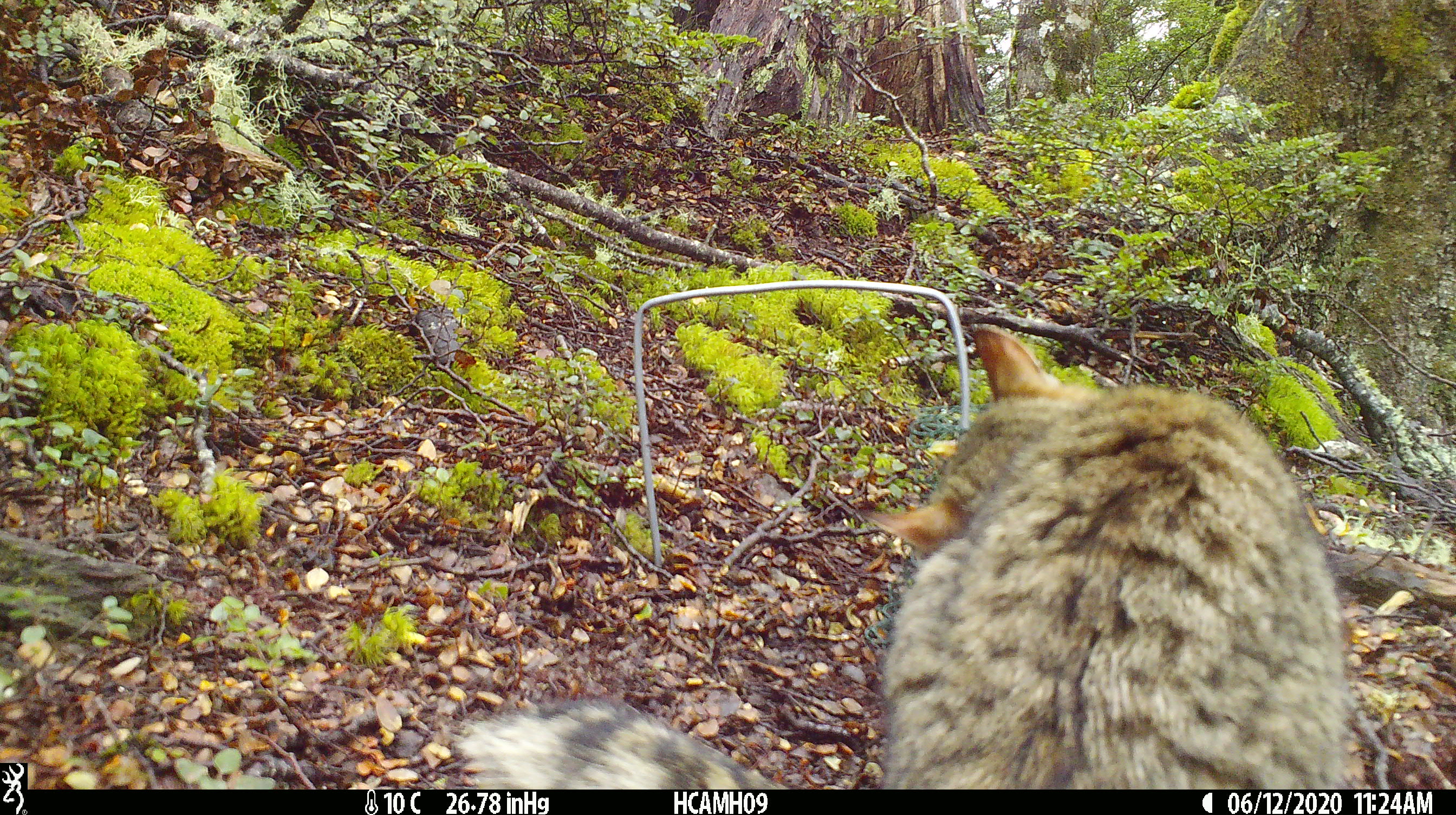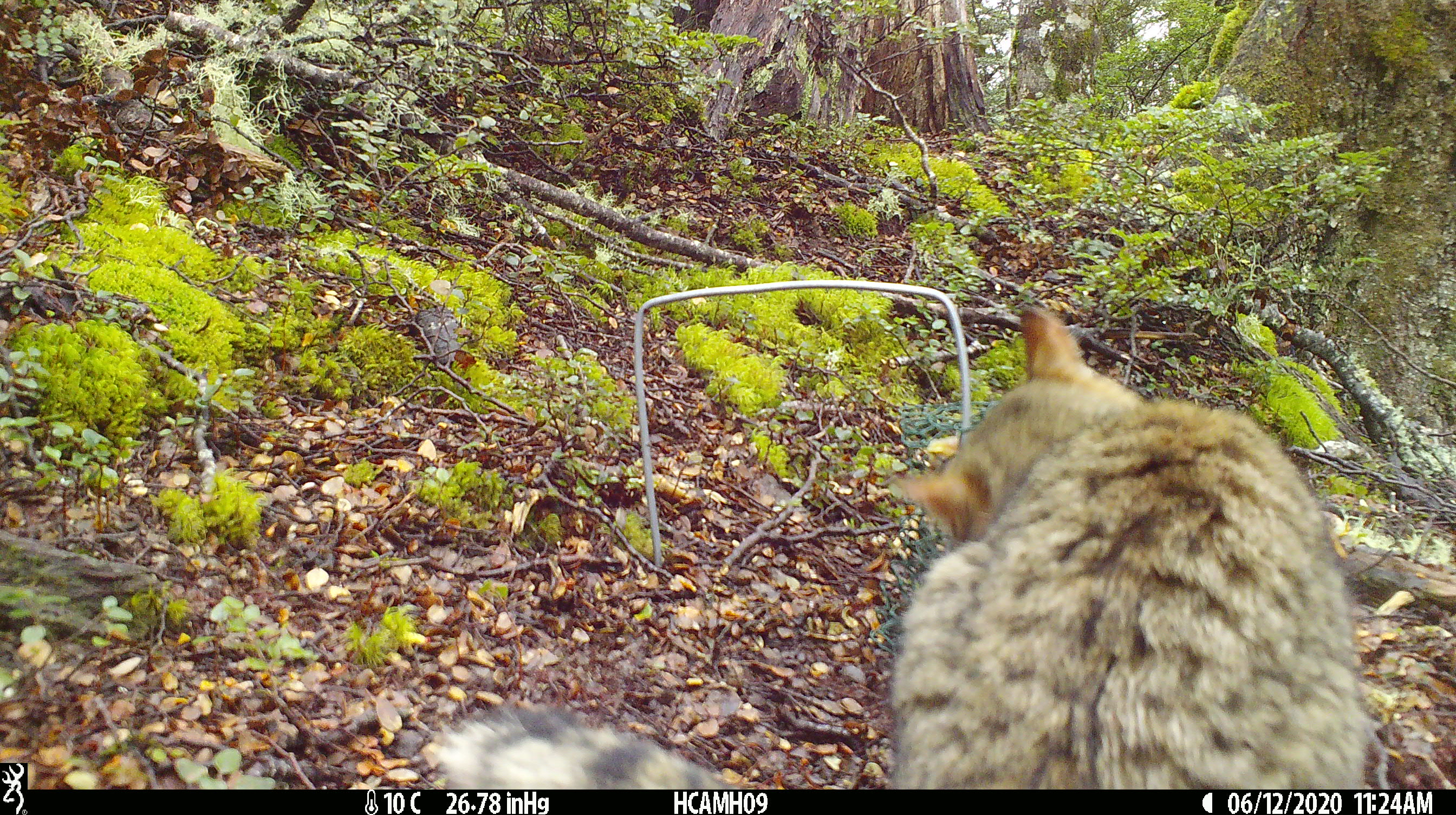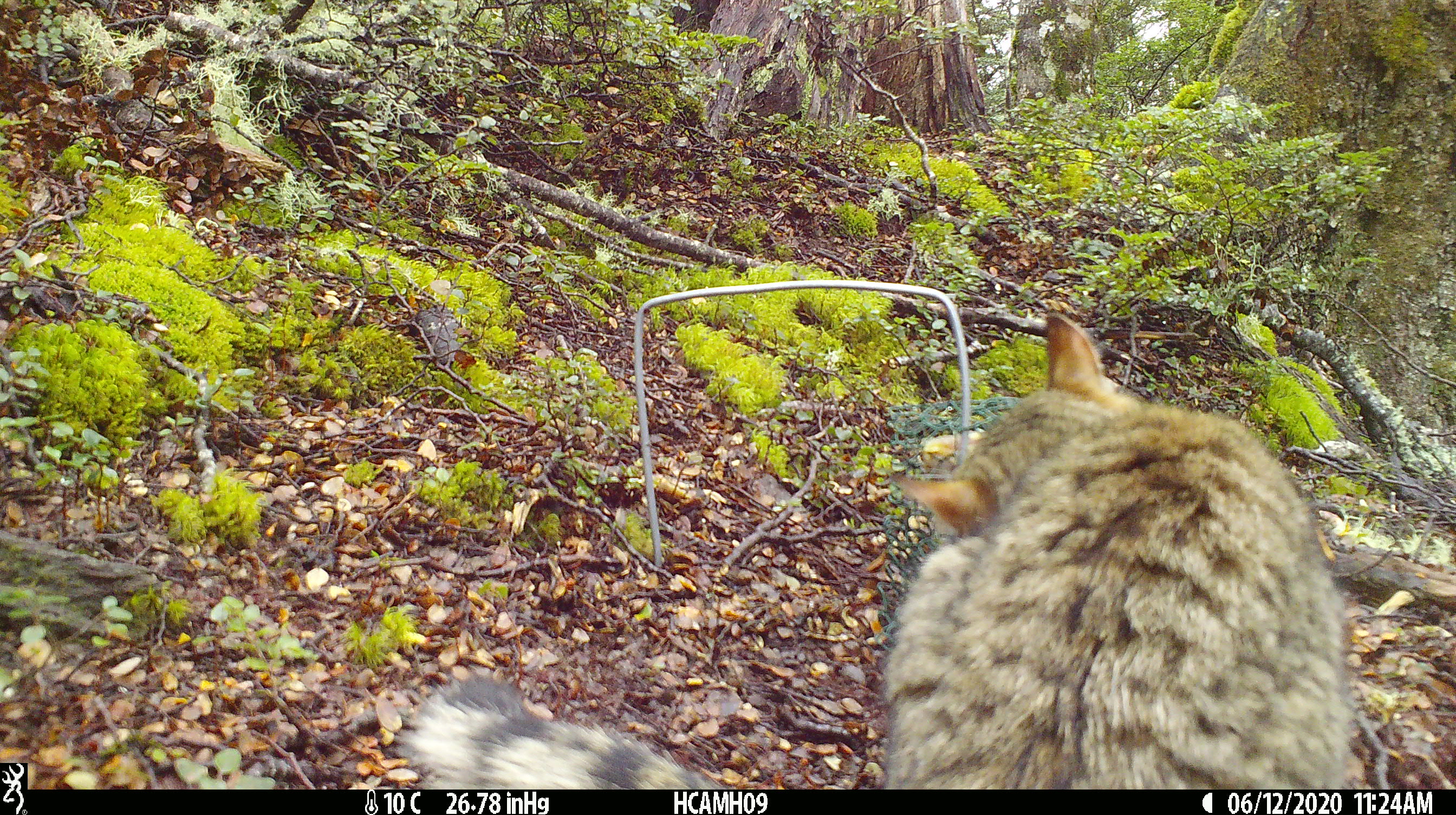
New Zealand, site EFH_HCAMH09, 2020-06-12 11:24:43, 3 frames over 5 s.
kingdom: Animalia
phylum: Chordata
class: Mammalia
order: Carnivora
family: Felidae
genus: Felis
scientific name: Felis catus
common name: domestic cat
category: cat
Cat (domestic cat) (Felis catus).